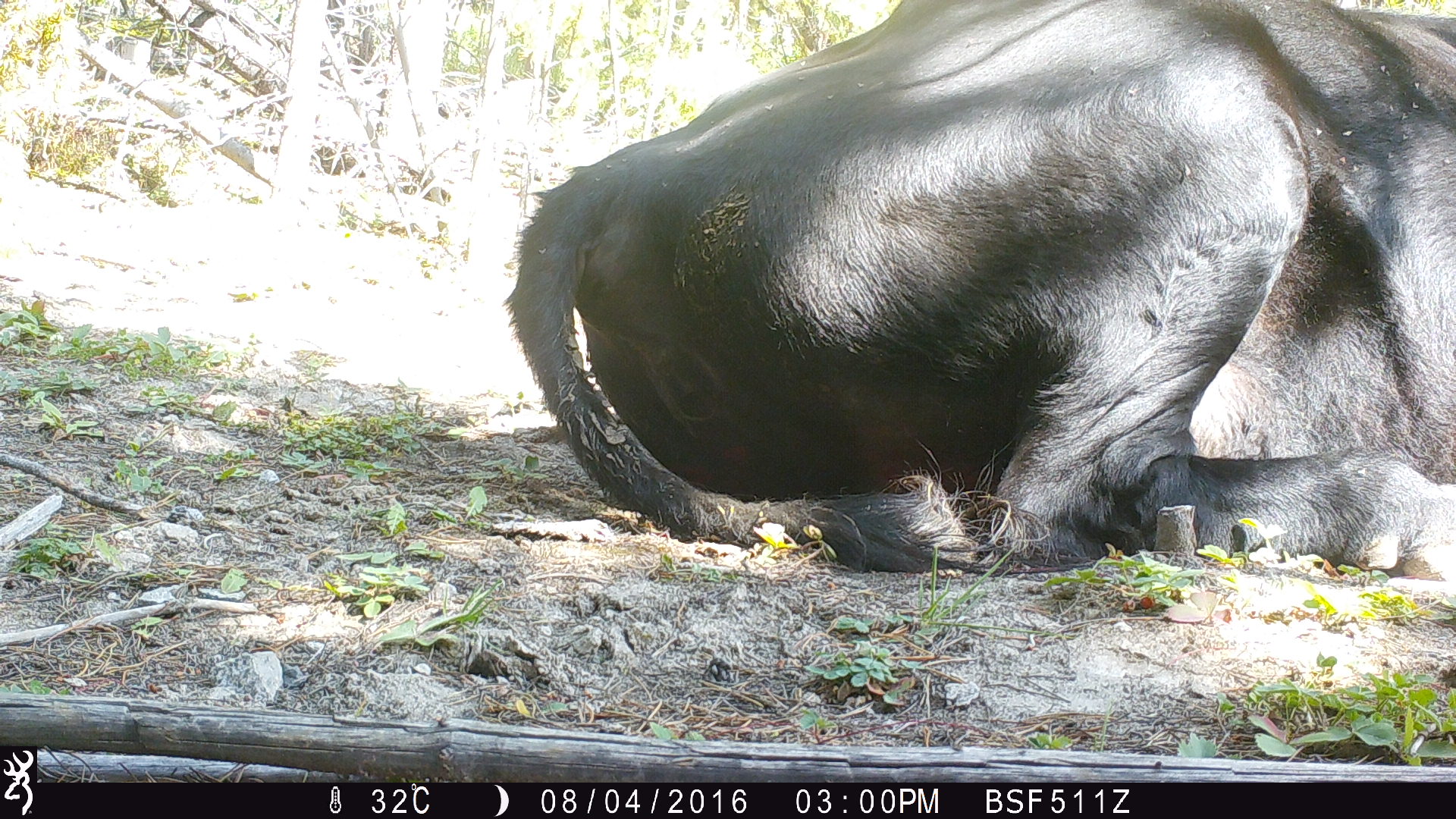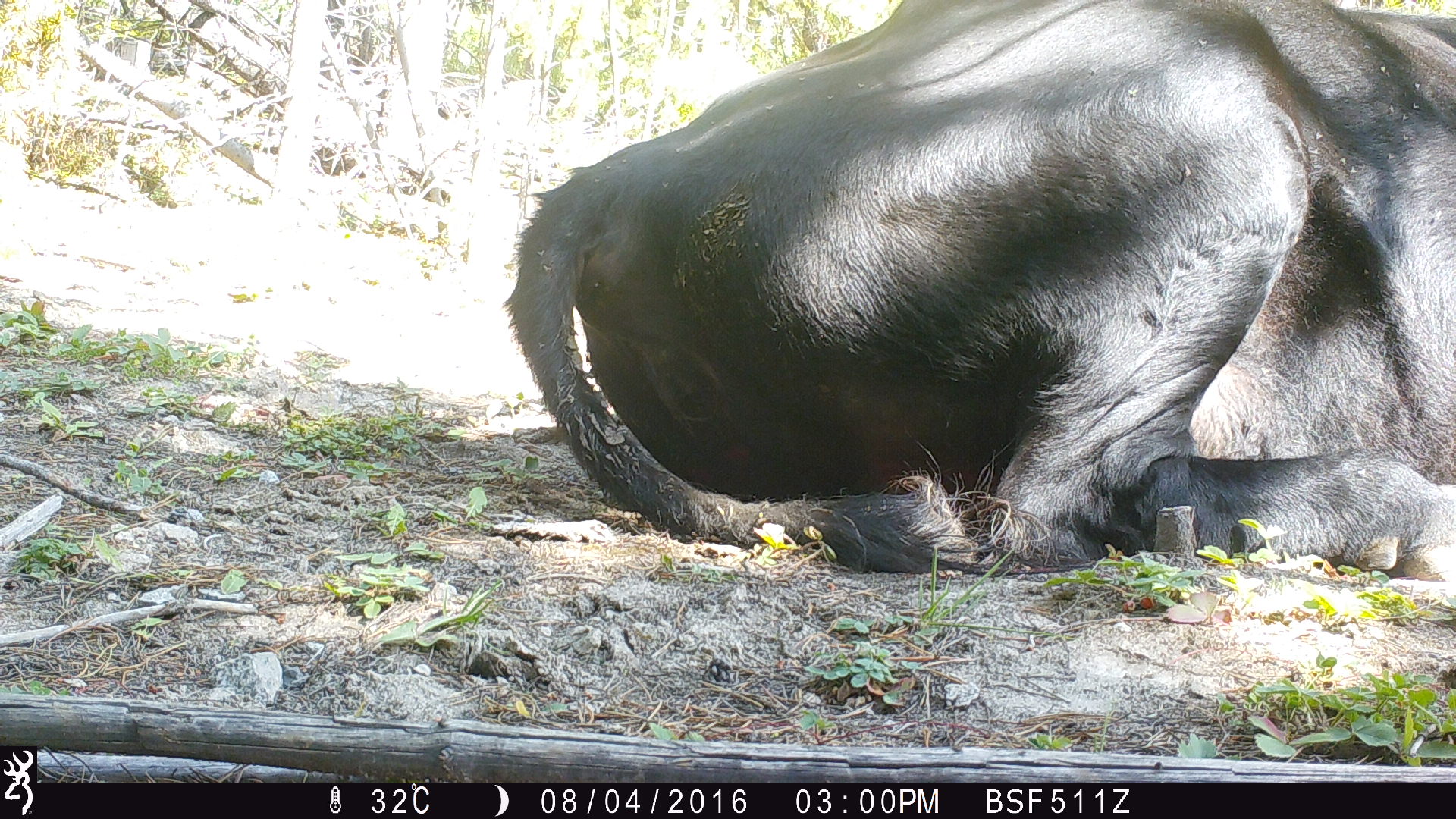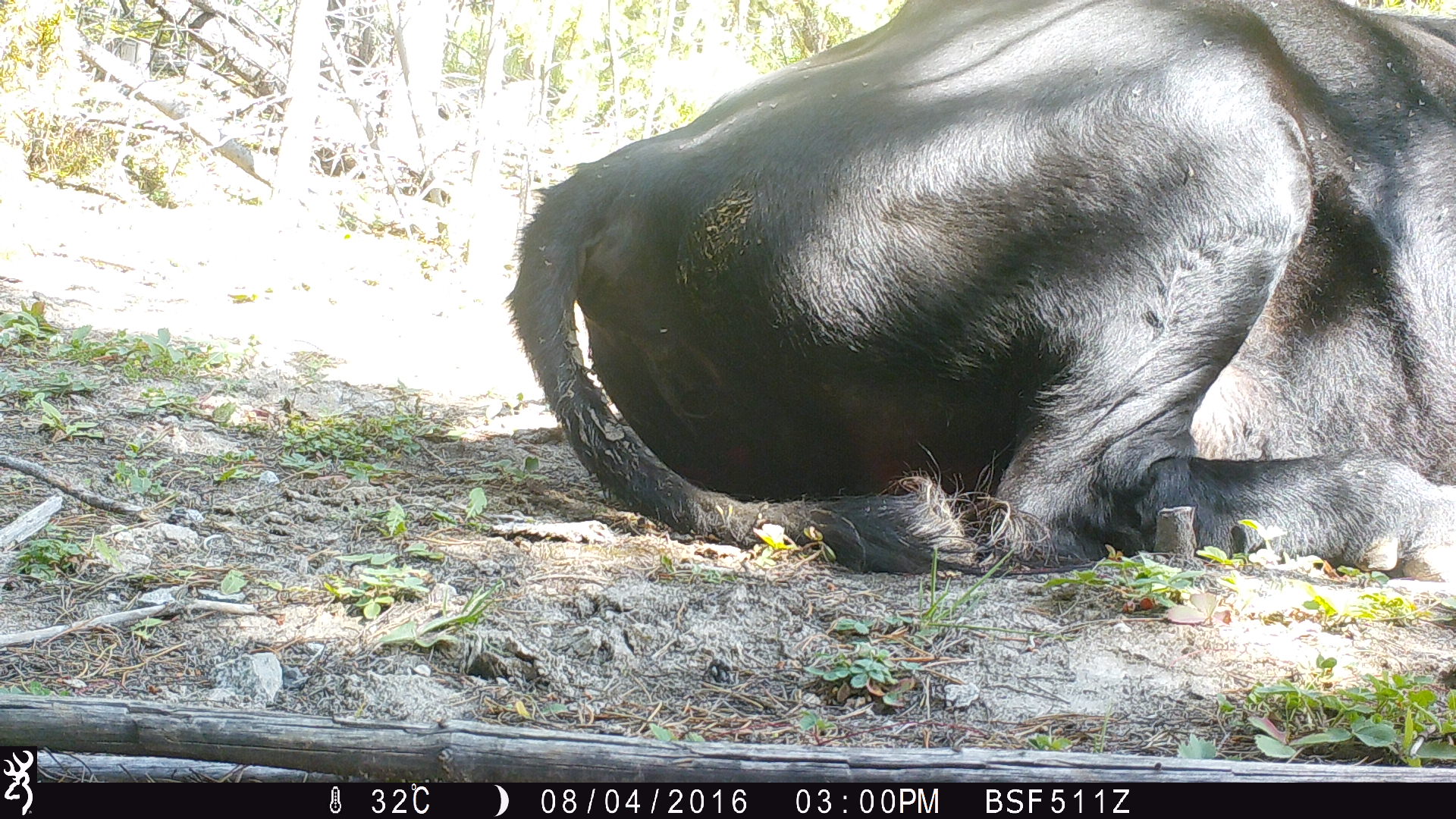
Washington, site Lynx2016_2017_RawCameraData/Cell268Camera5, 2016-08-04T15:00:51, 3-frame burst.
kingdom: Animalia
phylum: Chordata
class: Mammalia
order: Artiodactyla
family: Bovidae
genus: Bos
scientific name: Bos taurus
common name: domestic cattle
Domestic cattle (Bos taurus). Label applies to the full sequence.